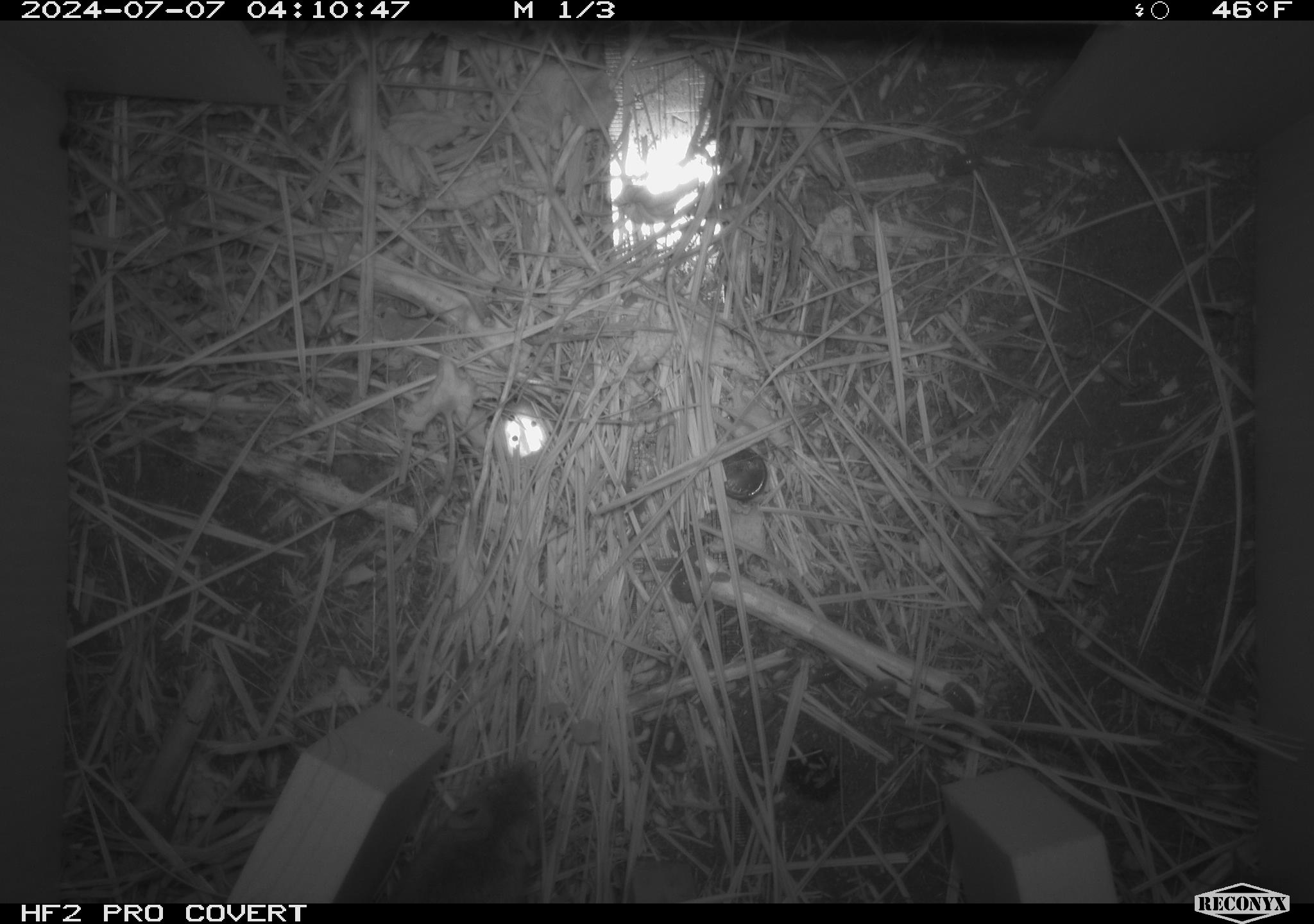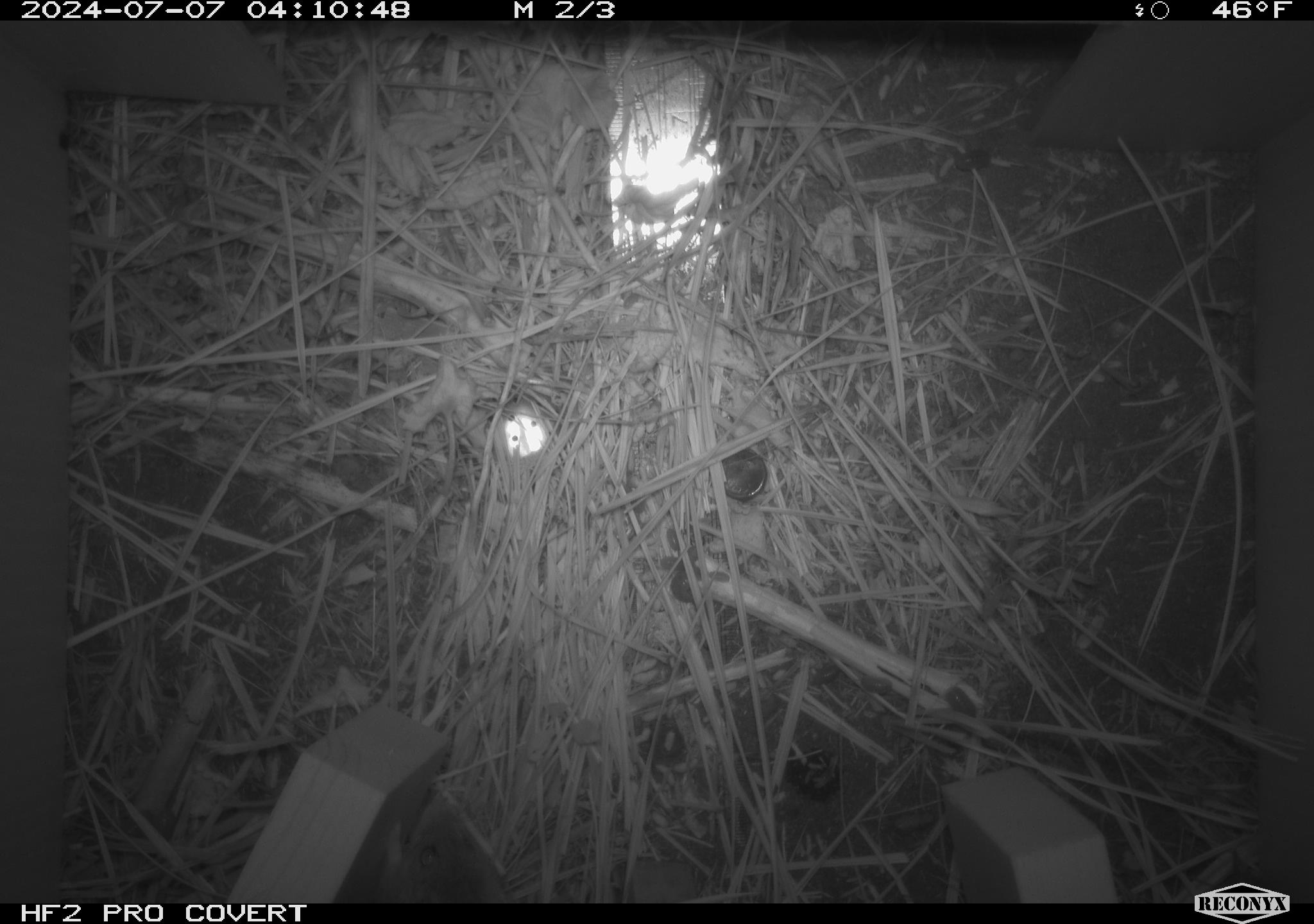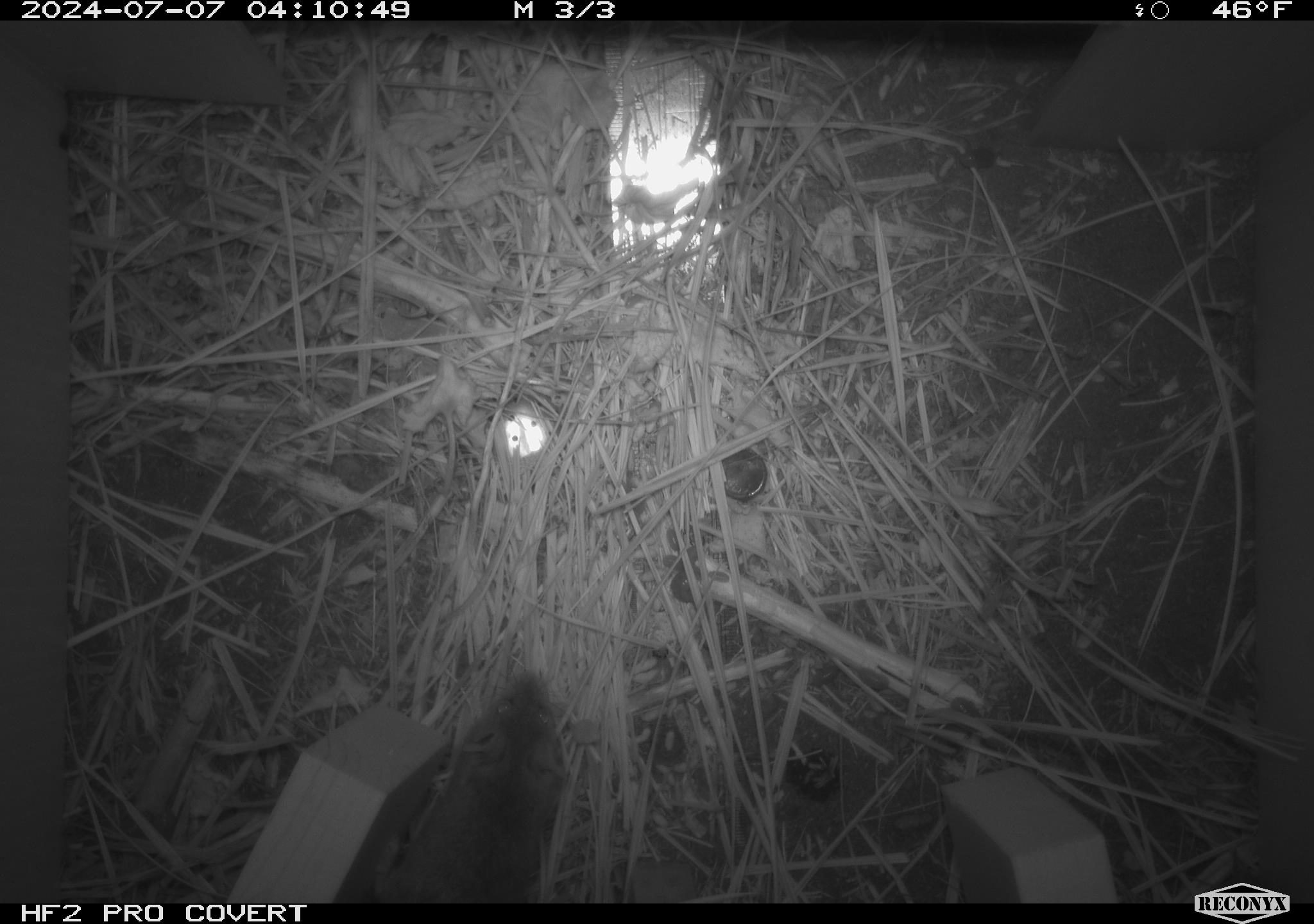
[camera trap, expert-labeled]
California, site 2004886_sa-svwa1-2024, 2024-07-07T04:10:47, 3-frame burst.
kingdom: Animalia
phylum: Arthropoda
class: Malacostraca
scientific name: Malacostraca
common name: amphipods, crabs, isopods, krill, lobsters and shrimps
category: malacostracan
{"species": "malacostracan (amphipods, crabs, isopods, krill, lobsters and shrimps) (Malacostraca)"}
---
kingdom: Animalia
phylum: Arthropoda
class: Insecta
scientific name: Insecta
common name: insect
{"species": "insect (Insecta)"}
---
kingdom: Animalia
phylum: Chordata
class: Mammalia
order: Rodentia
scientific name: Rodentia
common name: mouse species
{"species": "mouse species (Rodentia)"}